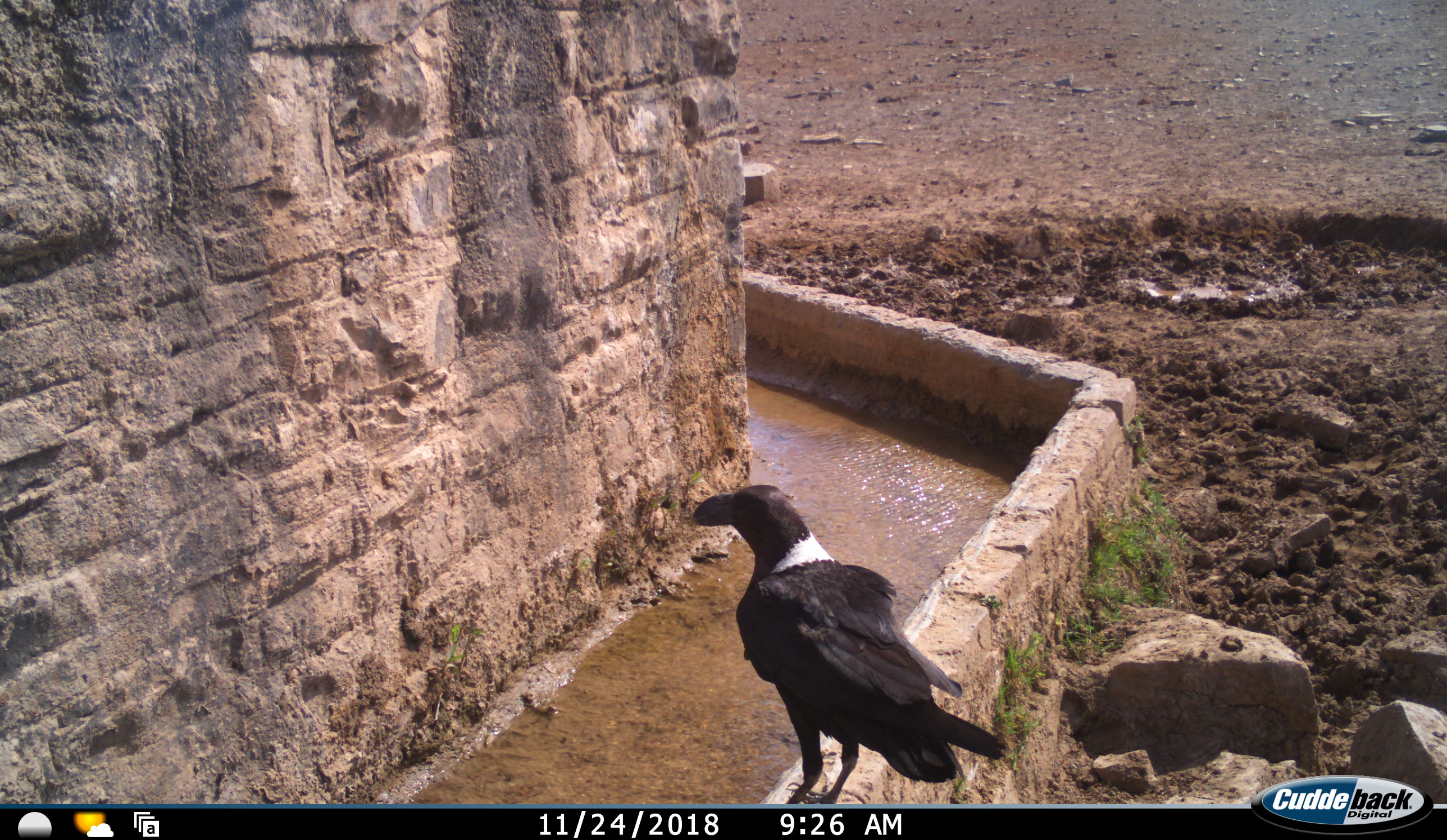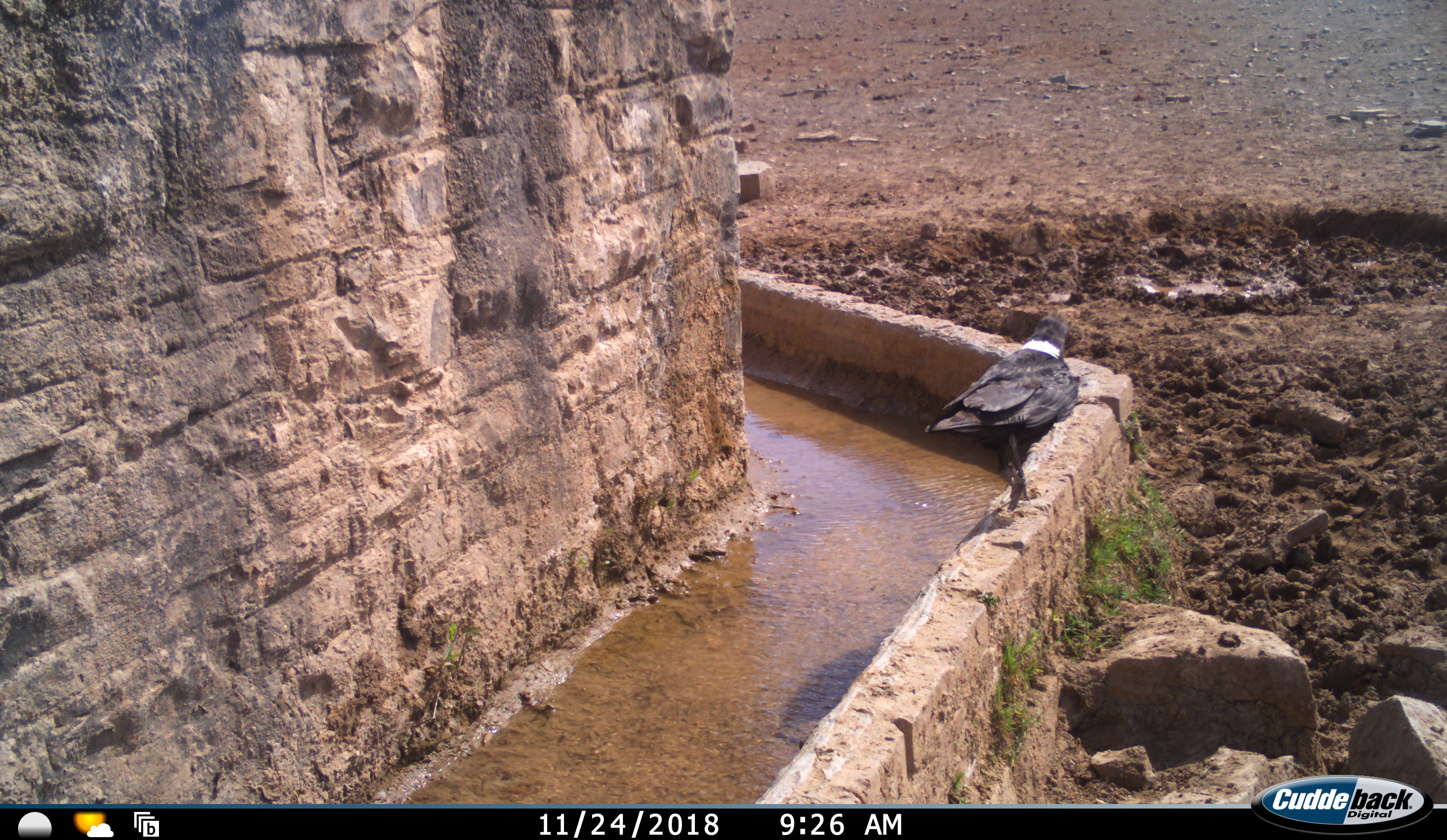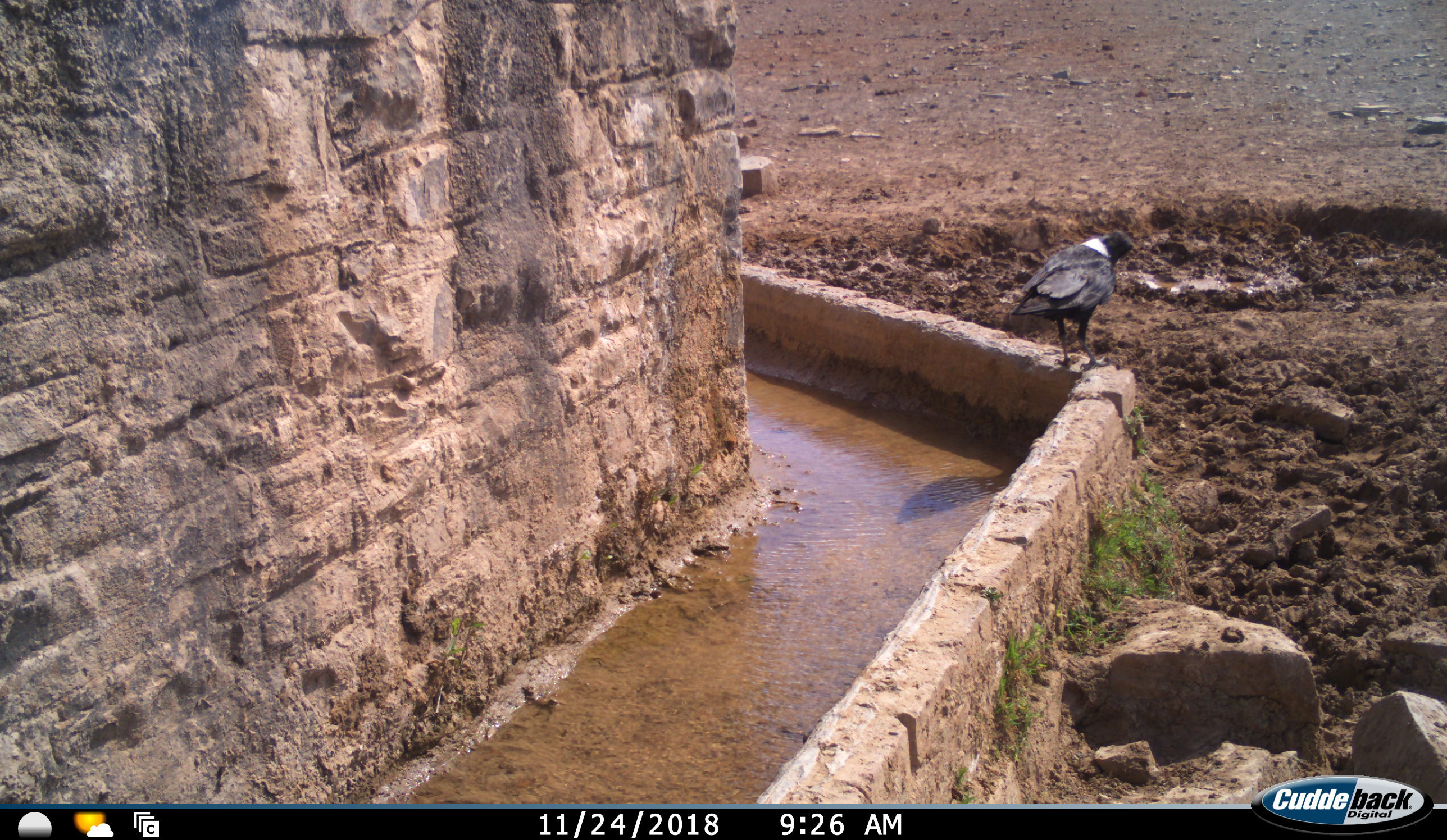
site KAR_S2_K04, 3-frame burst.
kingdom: Animalia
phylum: Chordata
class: Aves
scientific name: Aves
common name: bird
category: birdother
Birdother (bird) (Aves), count 1. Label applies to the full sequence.